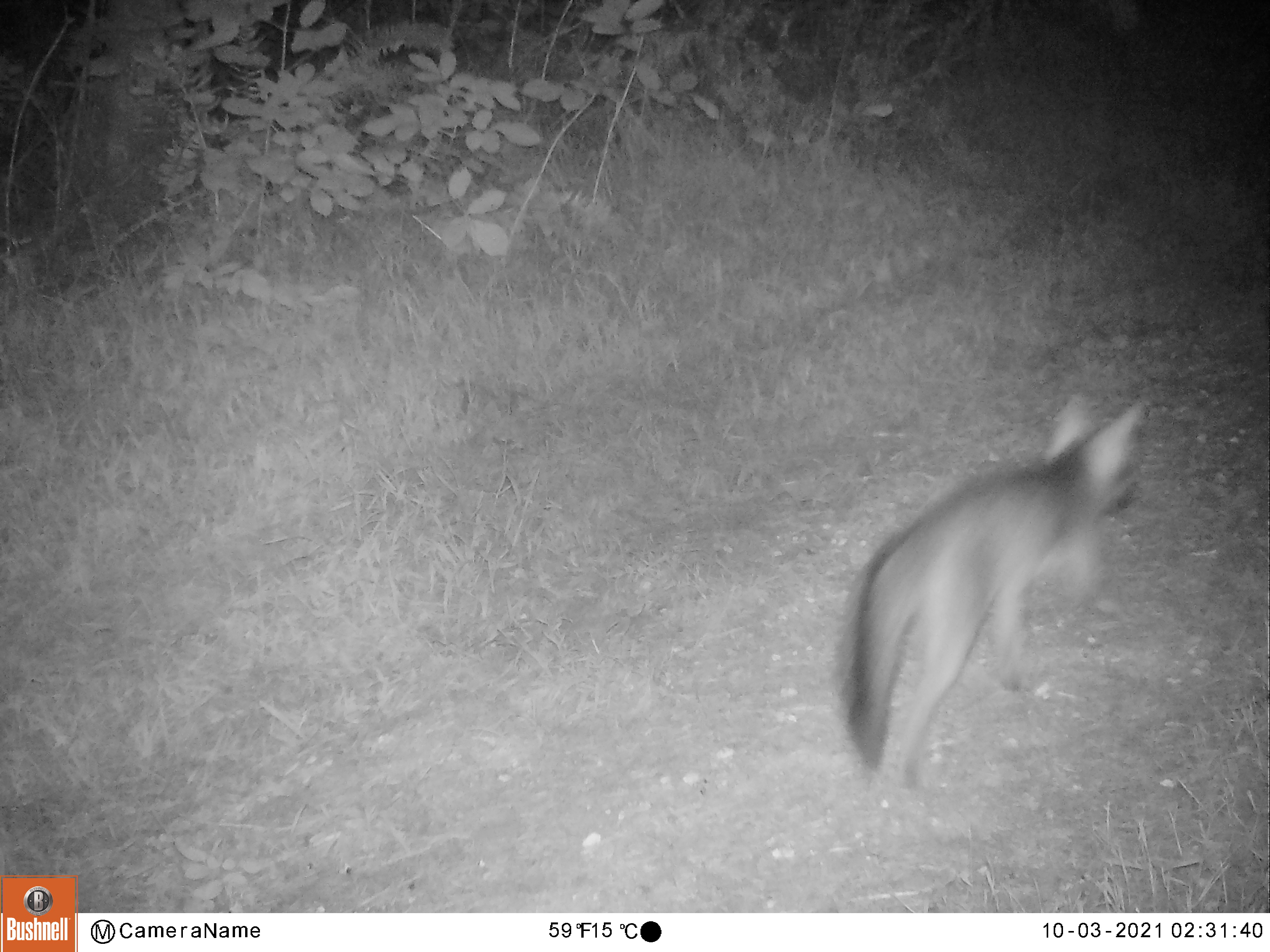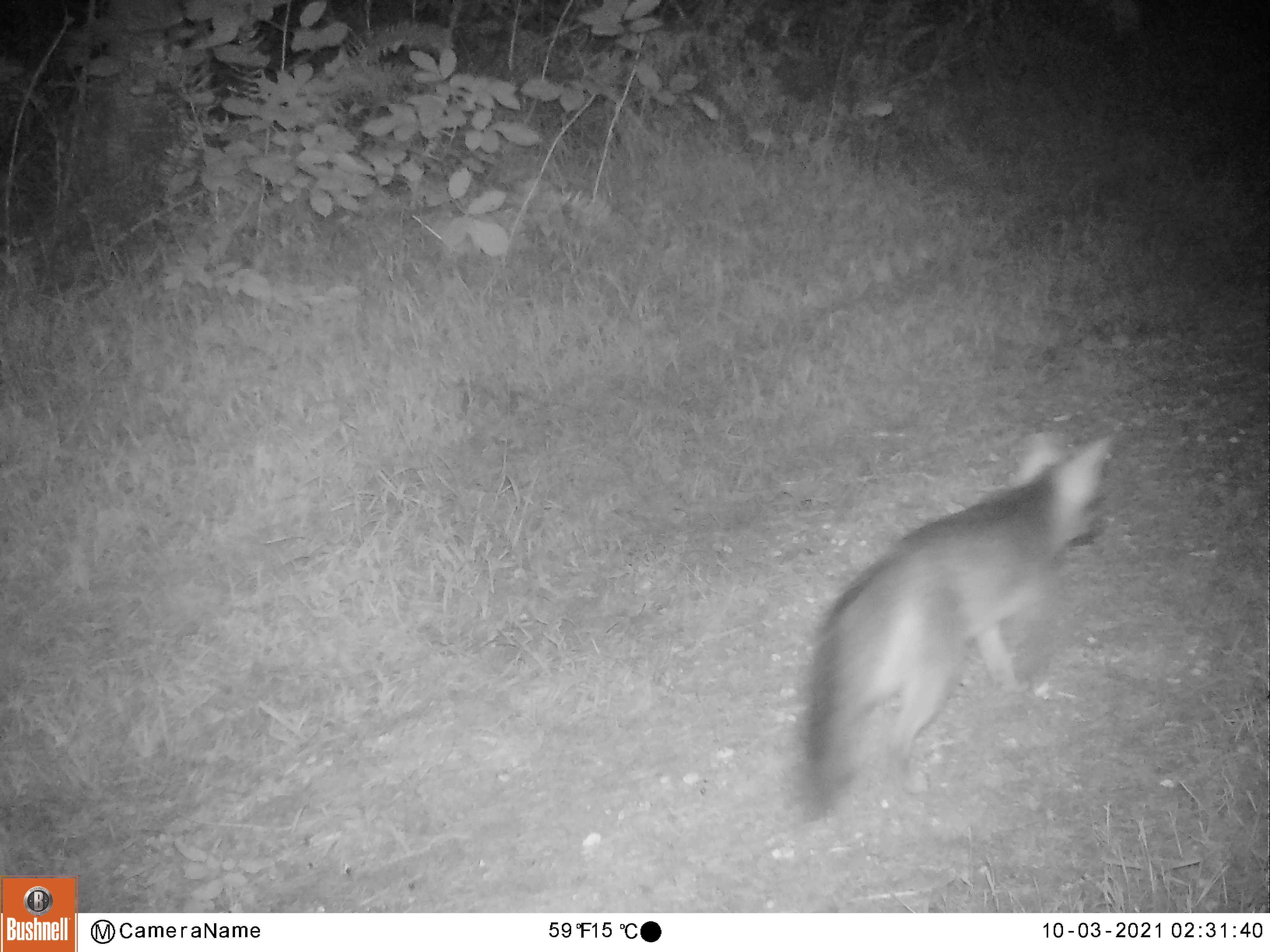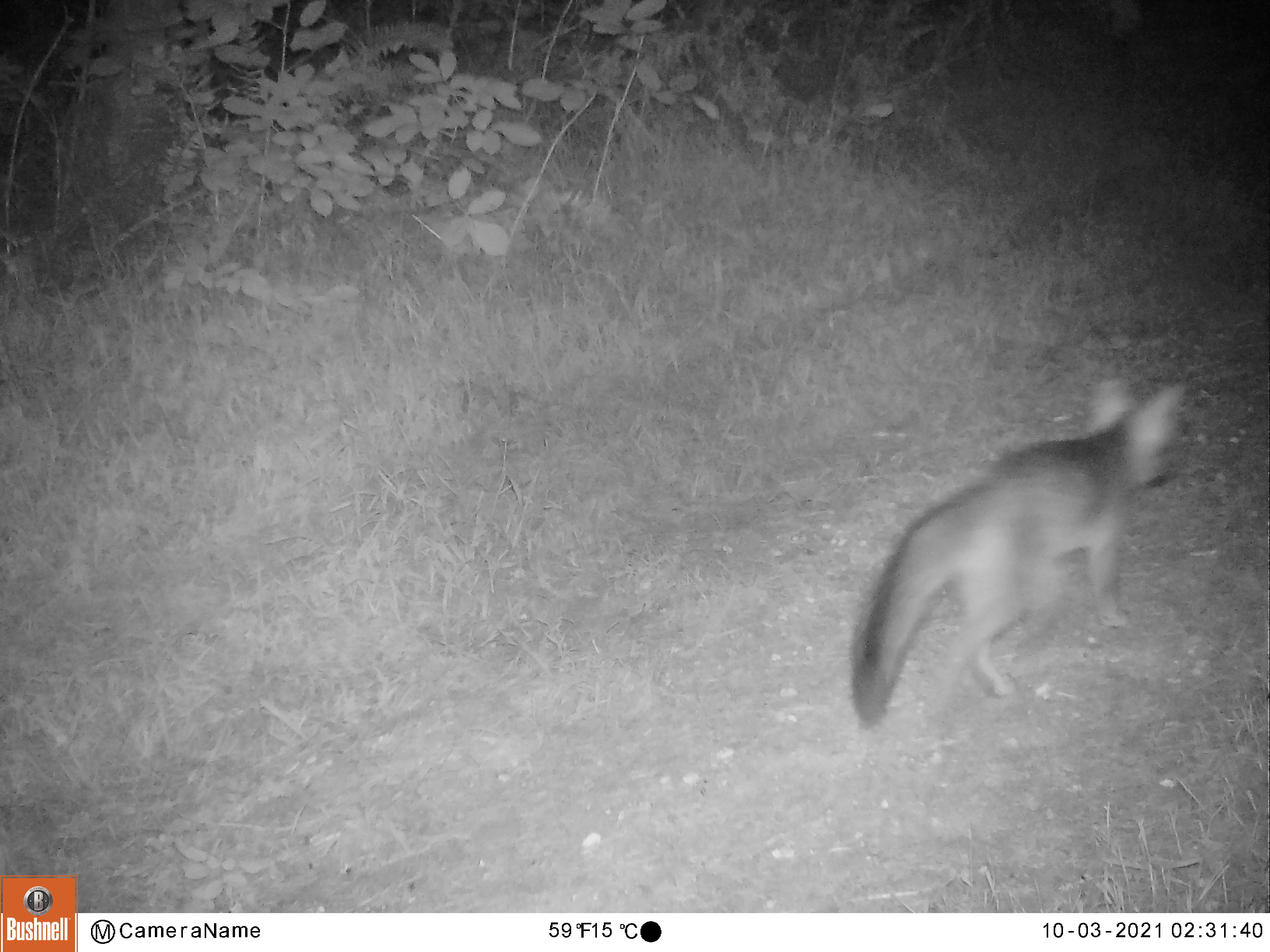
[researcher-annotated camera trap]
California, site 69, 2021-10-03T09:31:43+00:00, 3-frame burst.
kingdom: Animalia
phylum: Chordata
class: Mammalia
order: Carnivora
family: Canidae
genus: Urocyon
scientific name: Urocyon cinereoargenteus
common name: gray fox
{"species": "gray fox (Urocyon cinereoargenteus)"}